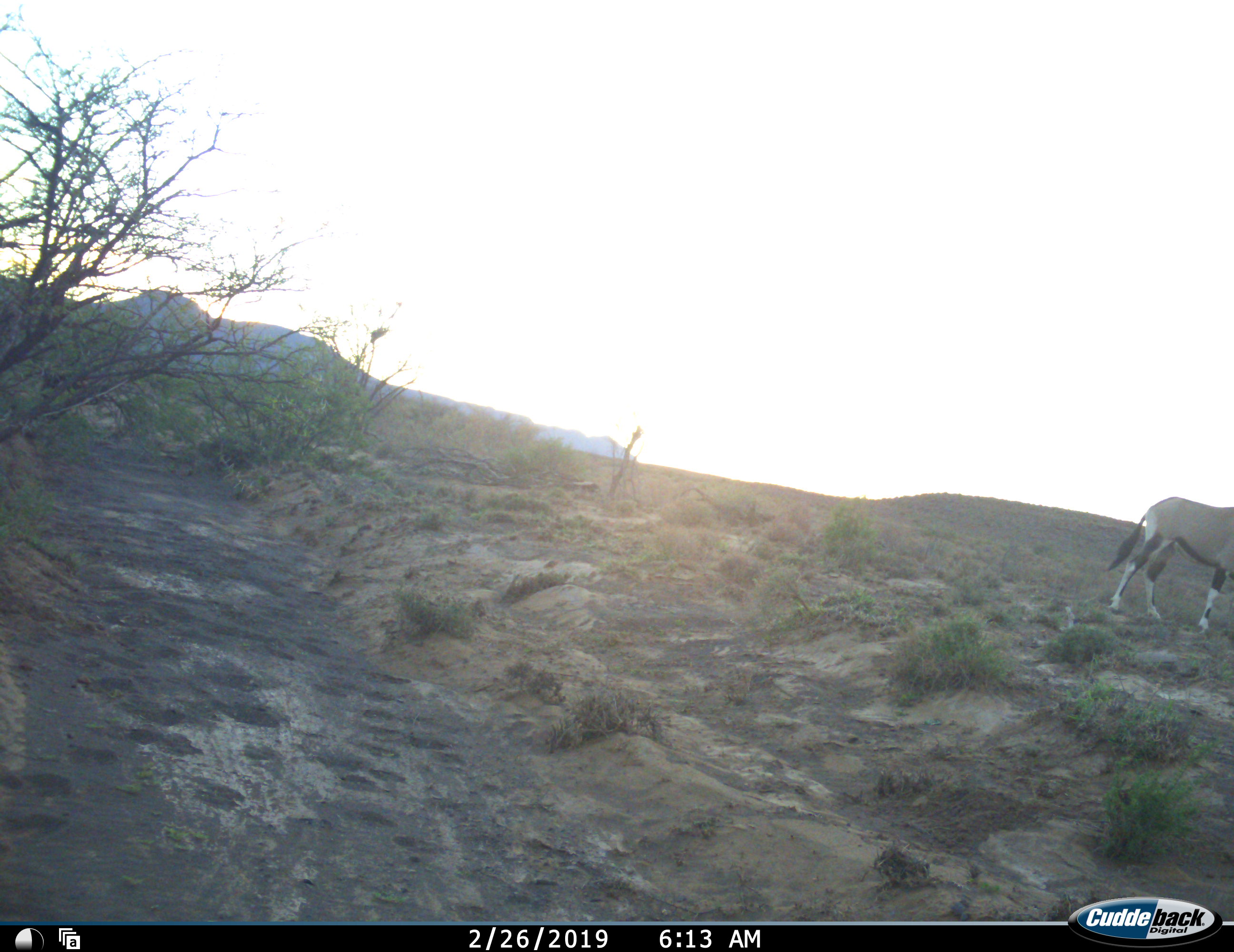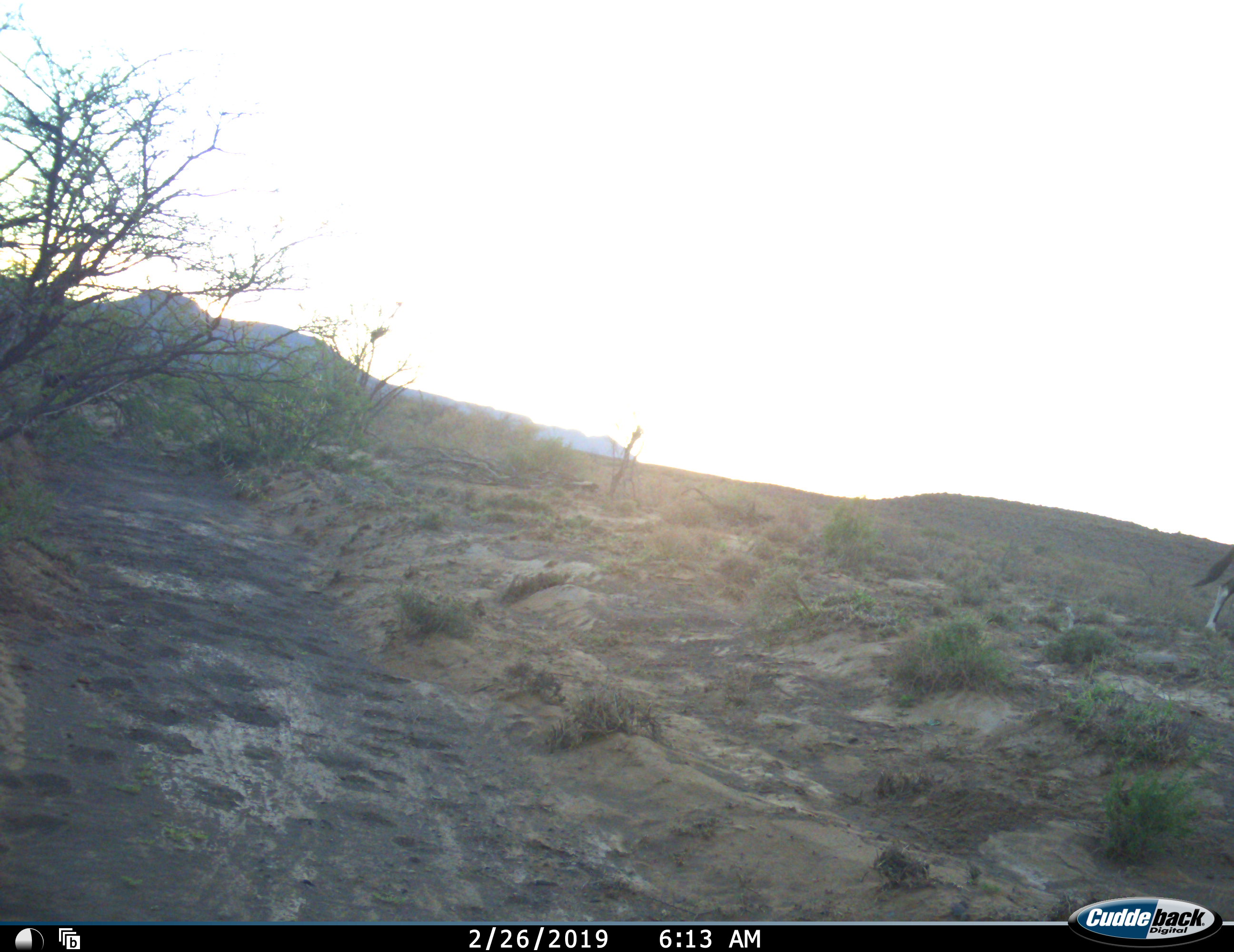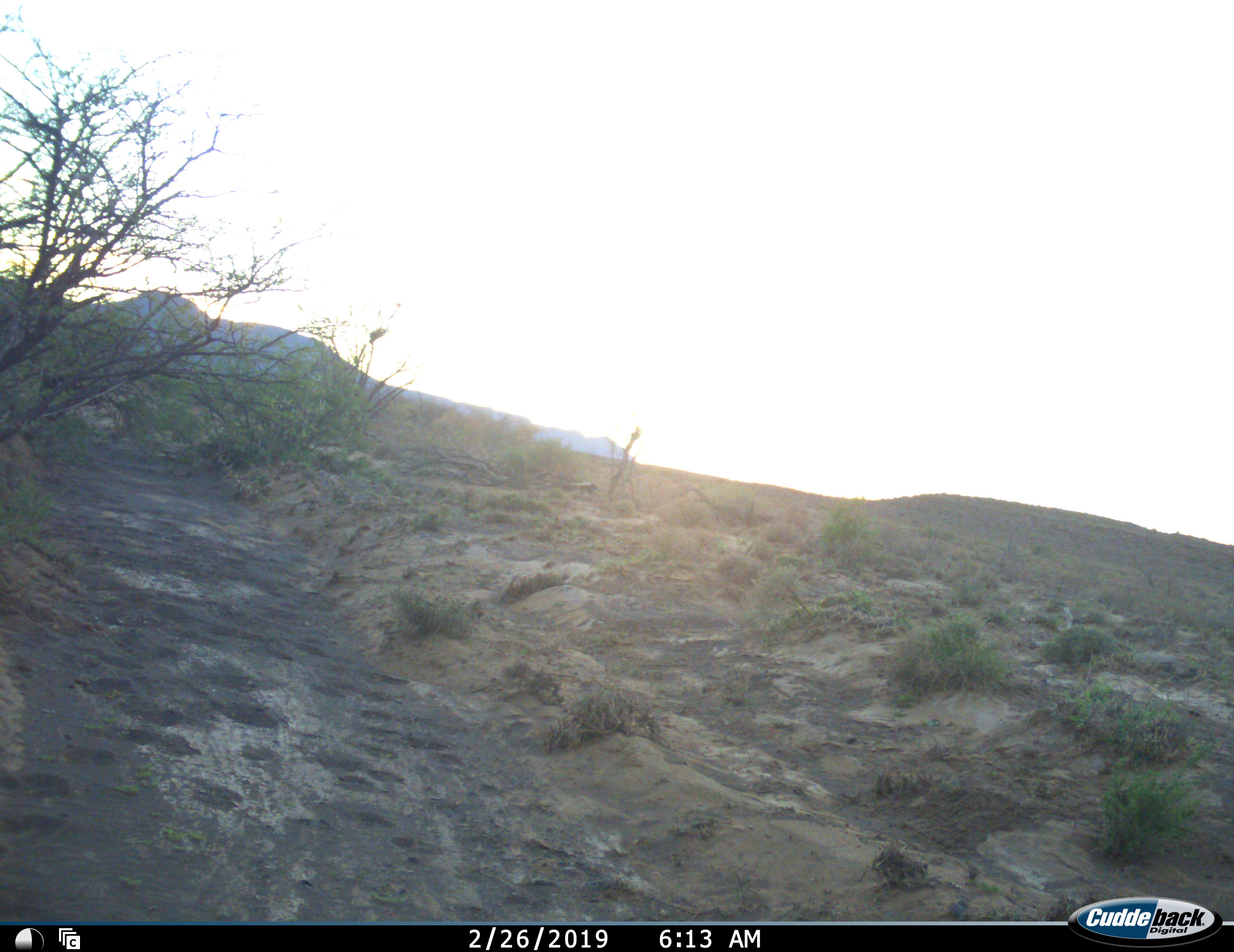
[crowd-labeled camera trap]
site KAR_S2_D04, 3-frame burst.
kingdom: Animalia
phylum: Chordata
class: Mammalia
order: Artiodactyla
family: Bovidae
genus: Oryx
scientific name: Oryx gazella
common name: gemsbok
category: oryx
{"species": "oryx (gemsbok) (Oryx gazella)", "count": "1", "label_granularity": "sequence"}